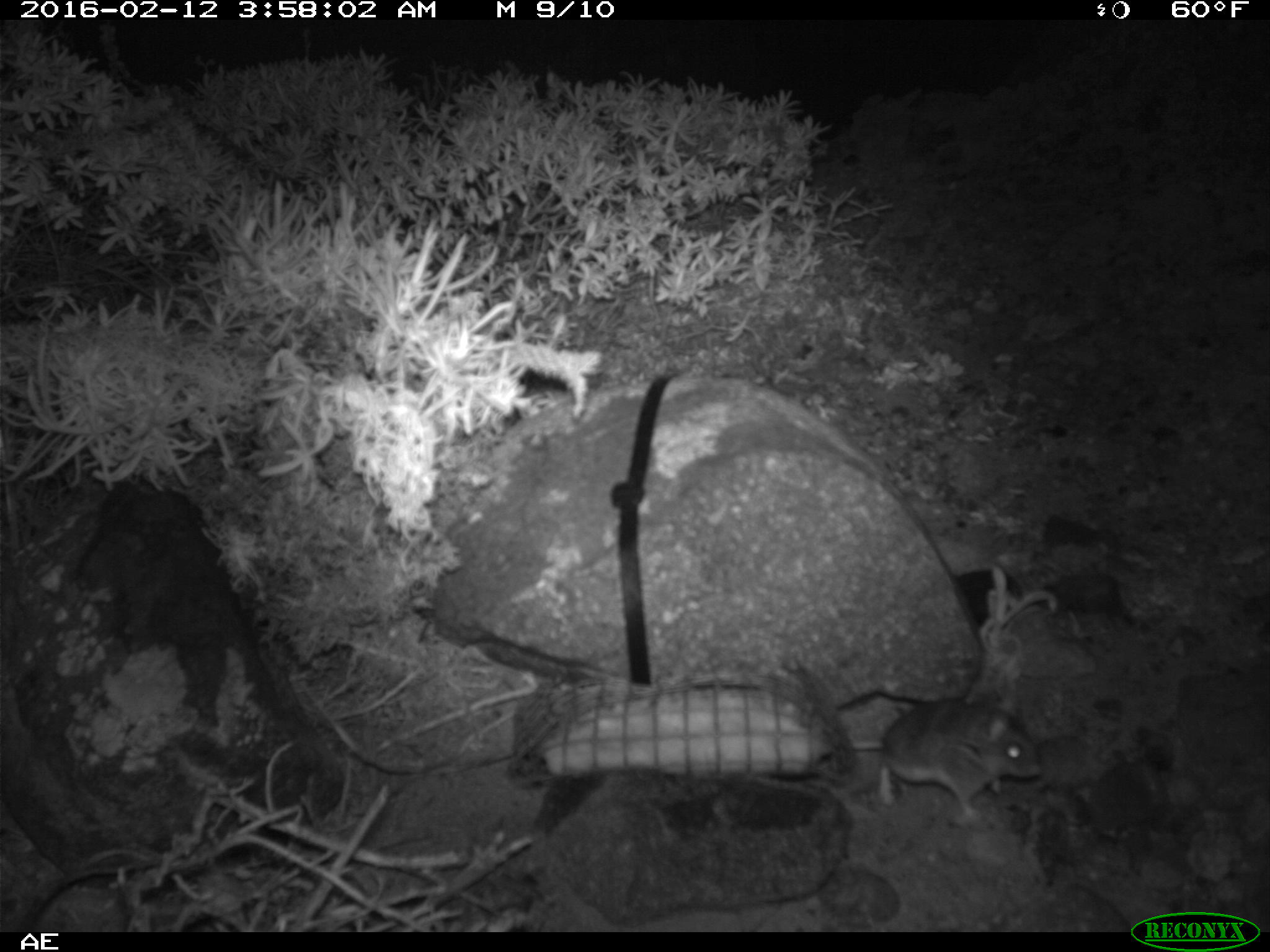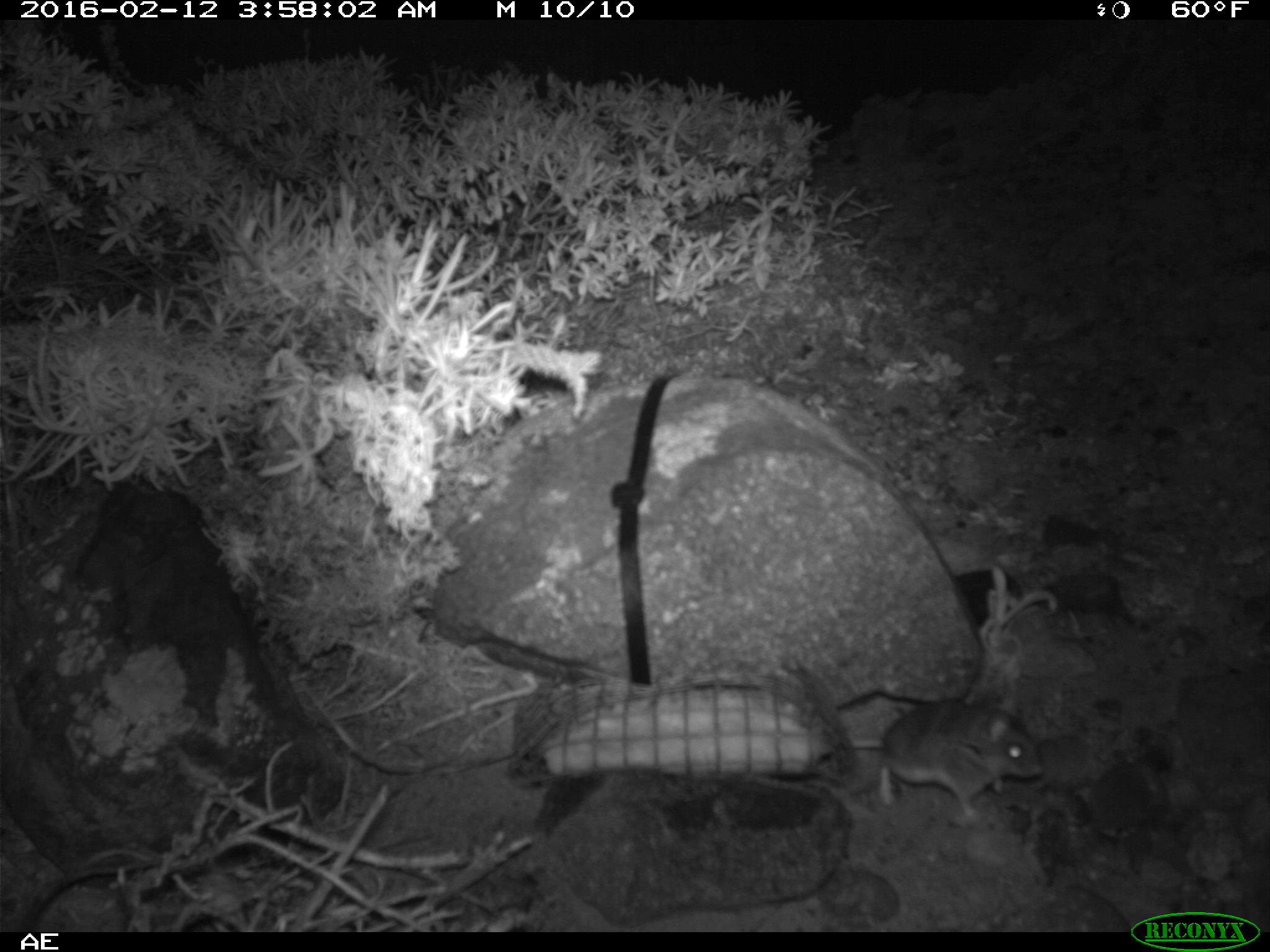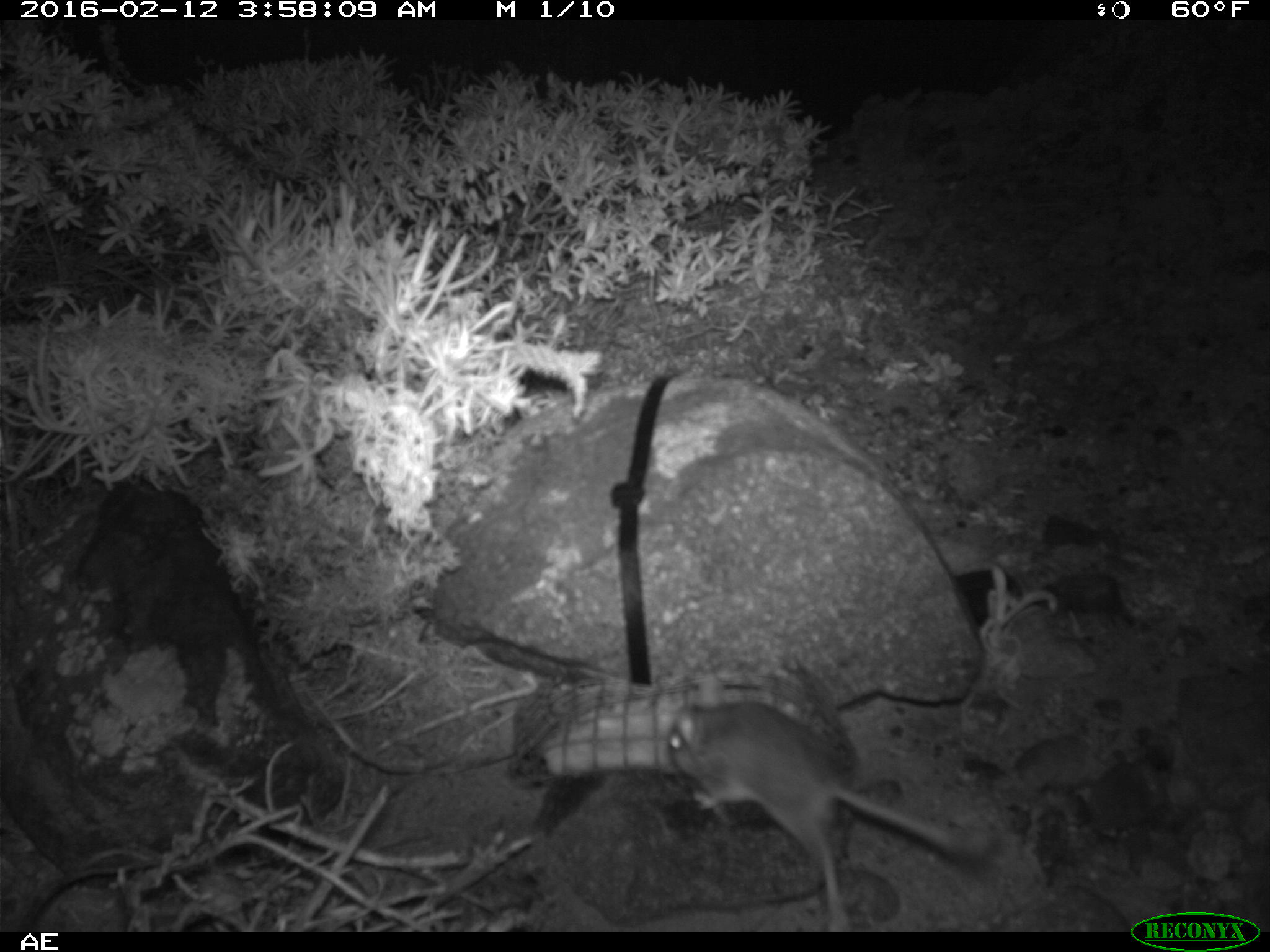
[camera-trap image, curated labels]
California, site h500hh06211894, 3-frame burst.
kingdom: Animalia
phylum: Chordata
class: Mammalia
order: Rodentia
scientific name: Rodentia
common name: rodent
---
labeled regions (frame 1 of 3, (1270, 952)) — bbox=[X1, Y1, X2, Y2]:
rodent: bbox=[848, 684, 1044, 827]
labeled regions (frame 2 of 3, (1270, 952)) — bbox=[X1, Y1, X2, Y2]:
rodent: bbox=[850, 699, 1043, 818]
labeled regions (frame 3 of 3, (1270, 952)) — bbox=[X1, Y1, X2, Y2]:
rodent: bbox=[667, 672, 989, 930]